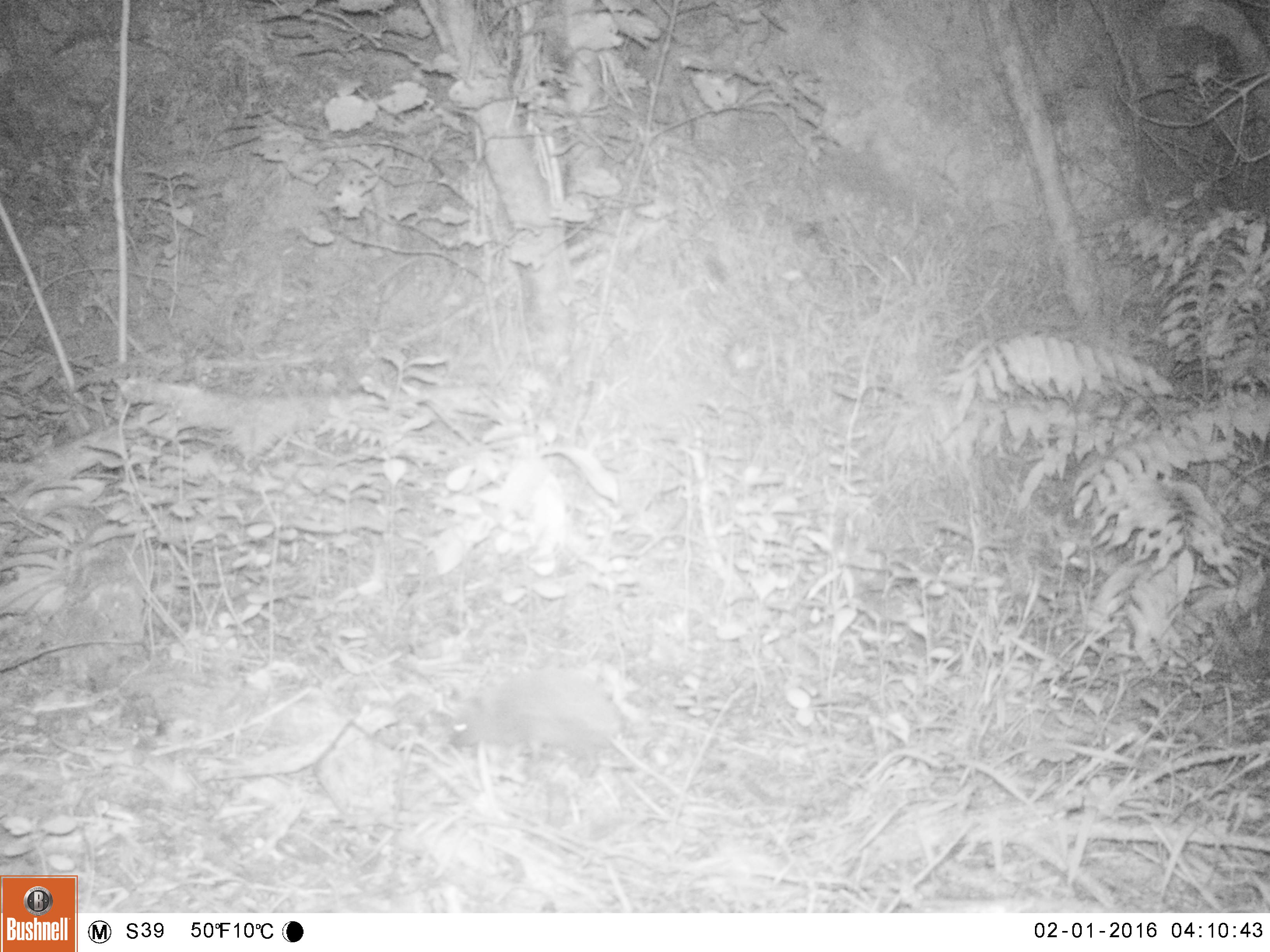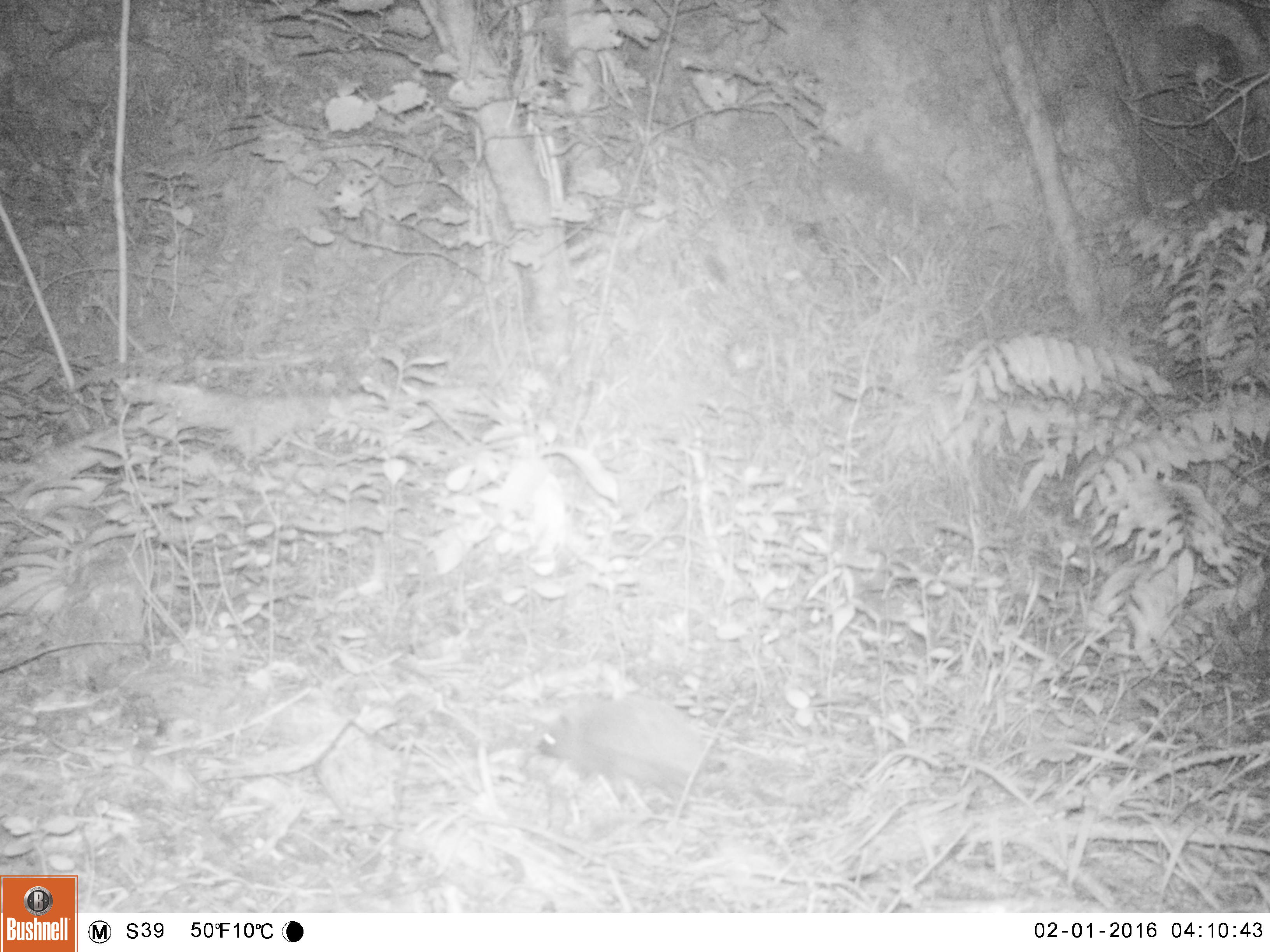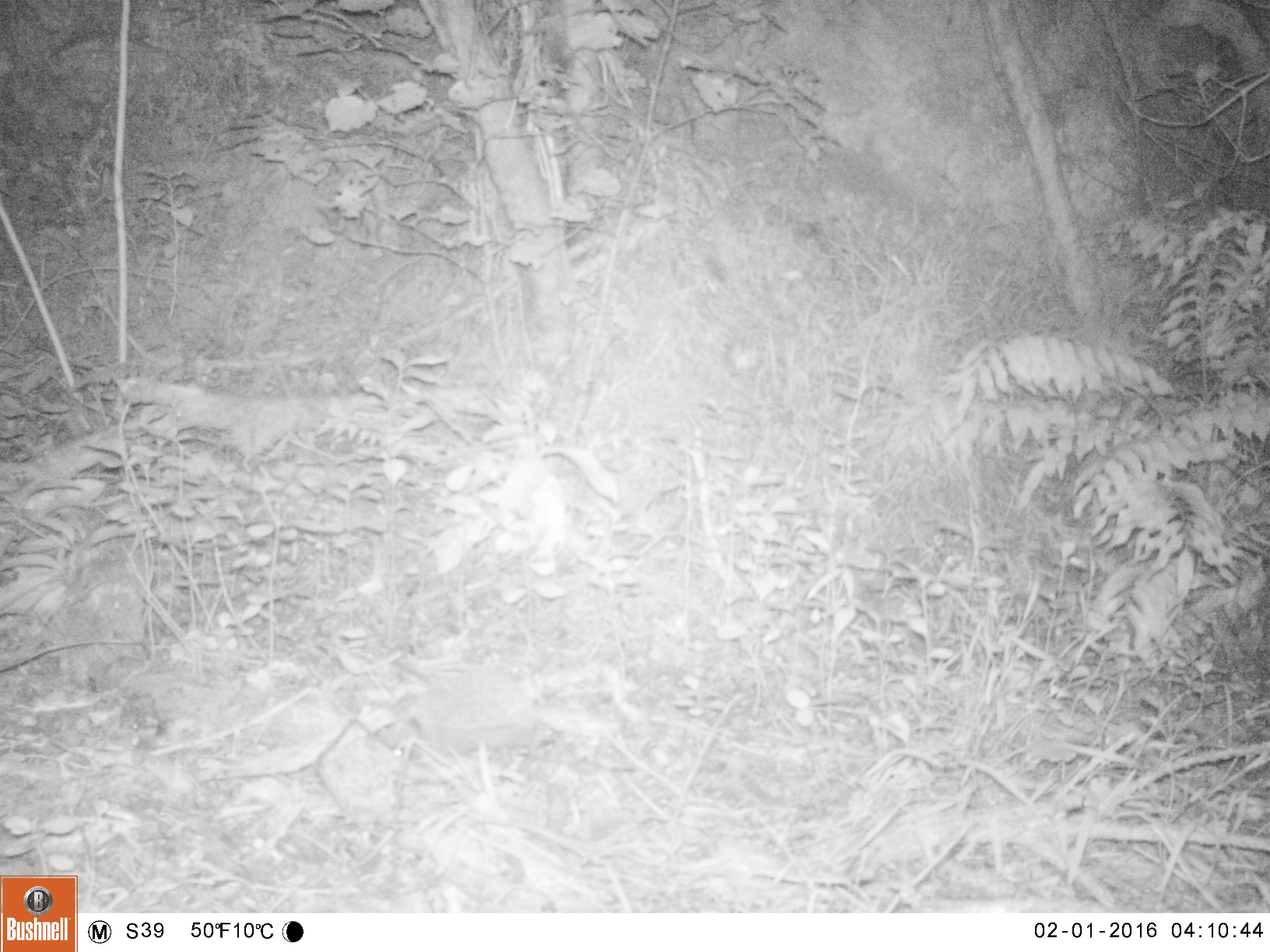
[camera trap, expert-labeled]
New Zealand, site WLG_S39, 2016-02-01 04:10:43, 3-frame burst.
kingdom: Animalia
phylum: Chordata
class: Mammalia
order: Eulipotyphla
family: Erinaceidae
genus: Erinaceus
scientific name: Erinaceus europaeus europaeus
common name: european hedgehog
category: hedgehog